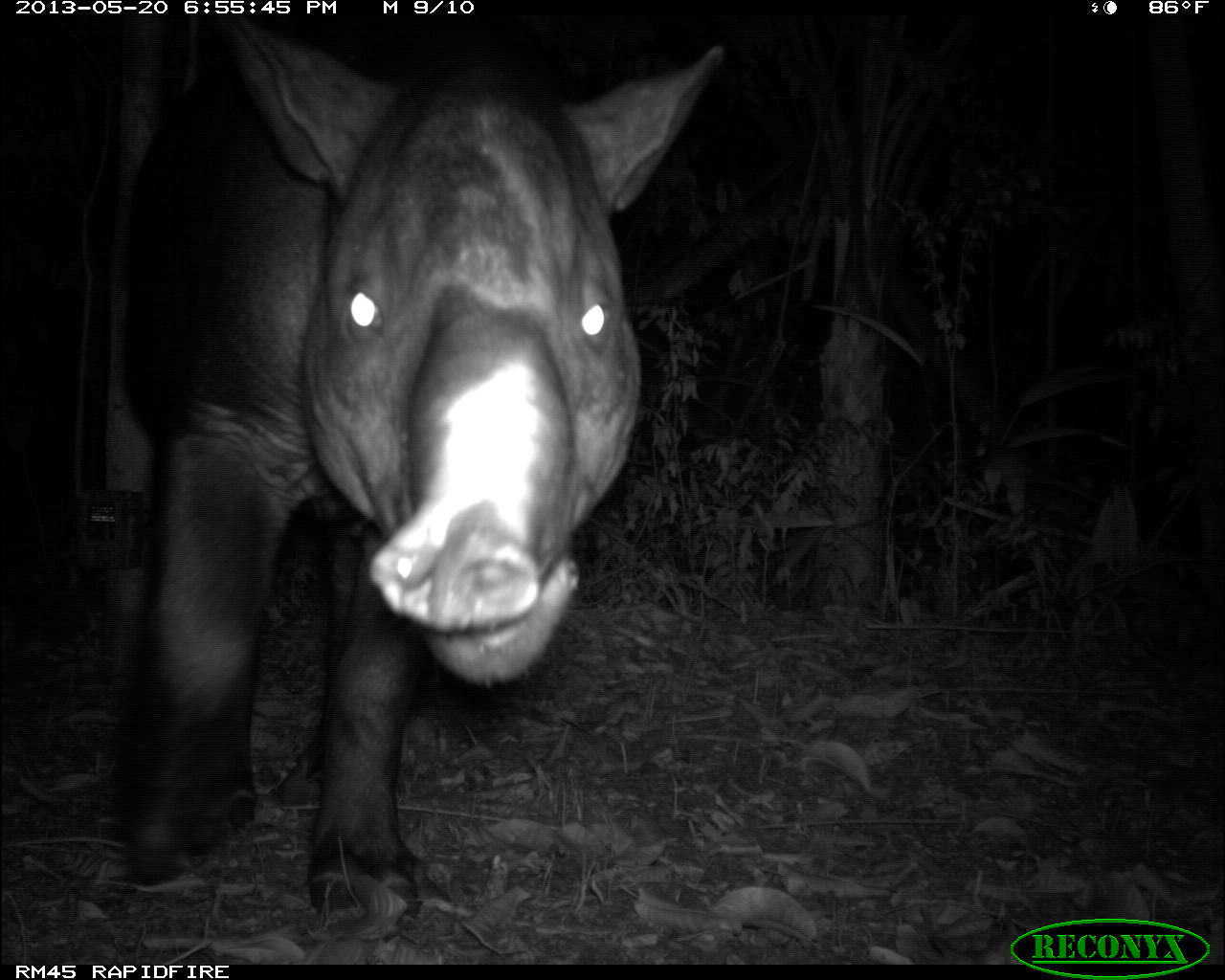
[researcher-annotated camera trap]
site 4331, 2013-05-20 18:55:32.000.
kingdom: Animalia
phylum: Chordata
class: Mammalia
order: Perissodactyla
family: Tapiridae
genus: Tapirus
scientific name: Tapirus bairdii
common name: baird's tapir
Tapirus bairdii (baird's tapir), count 1, sex male.